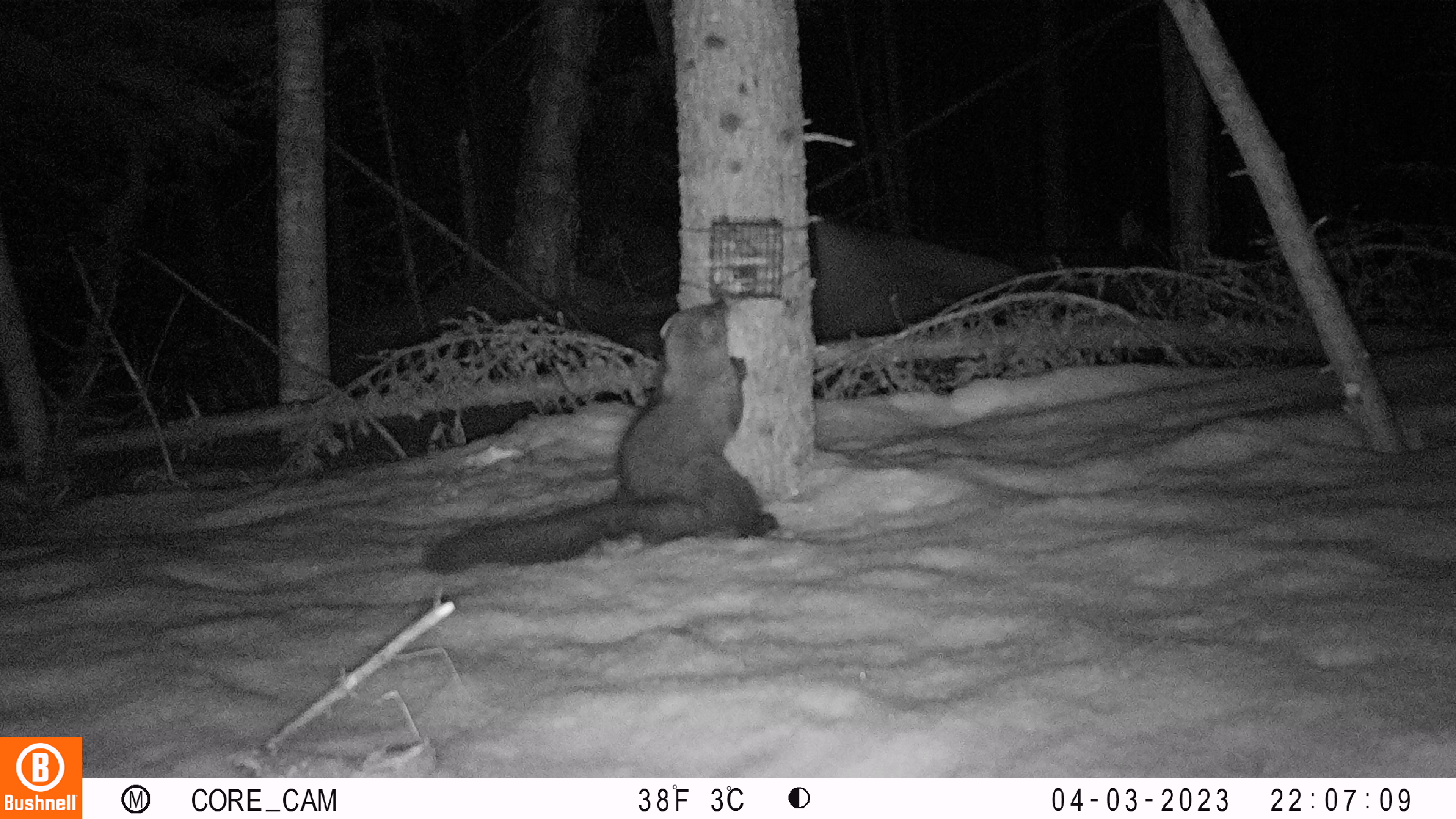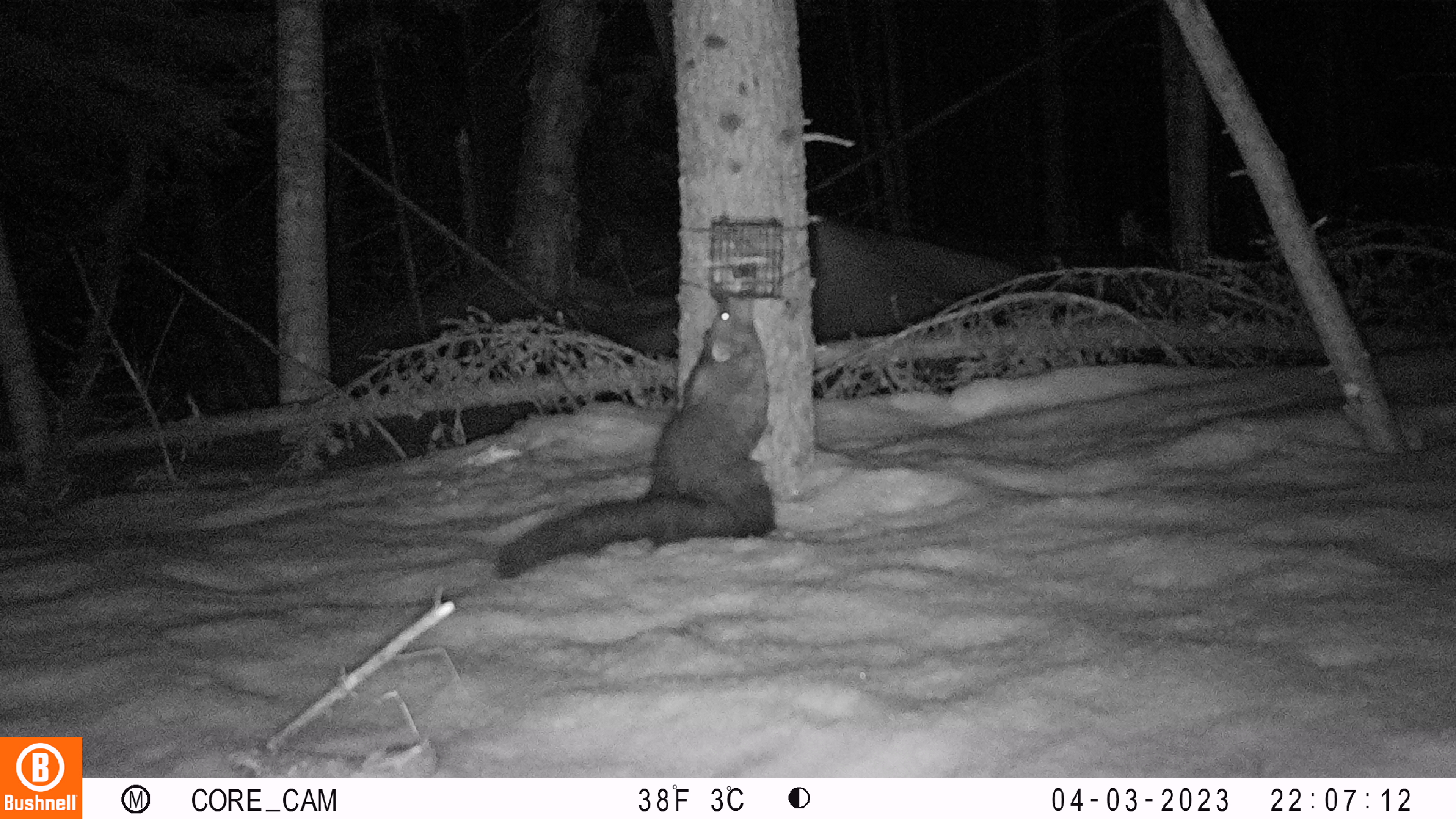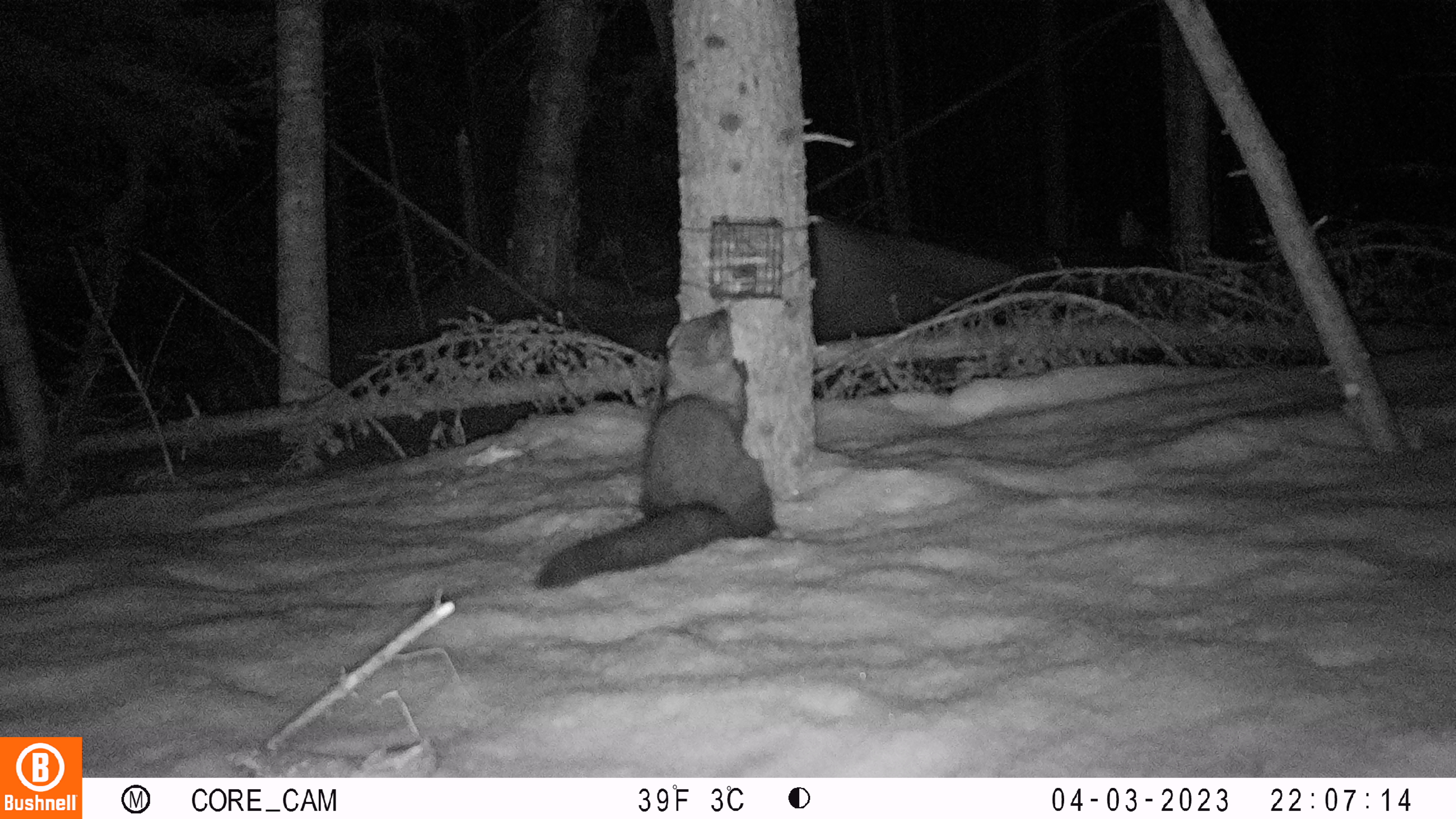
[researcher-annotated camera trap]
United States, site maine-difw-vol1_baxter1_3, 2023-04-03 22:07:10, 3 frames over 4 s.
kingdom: Animalia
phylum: Chordata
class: Mammalia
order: Carnivora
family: Mustelidae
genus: Pekania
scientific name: Pekania pennanti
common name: fisher